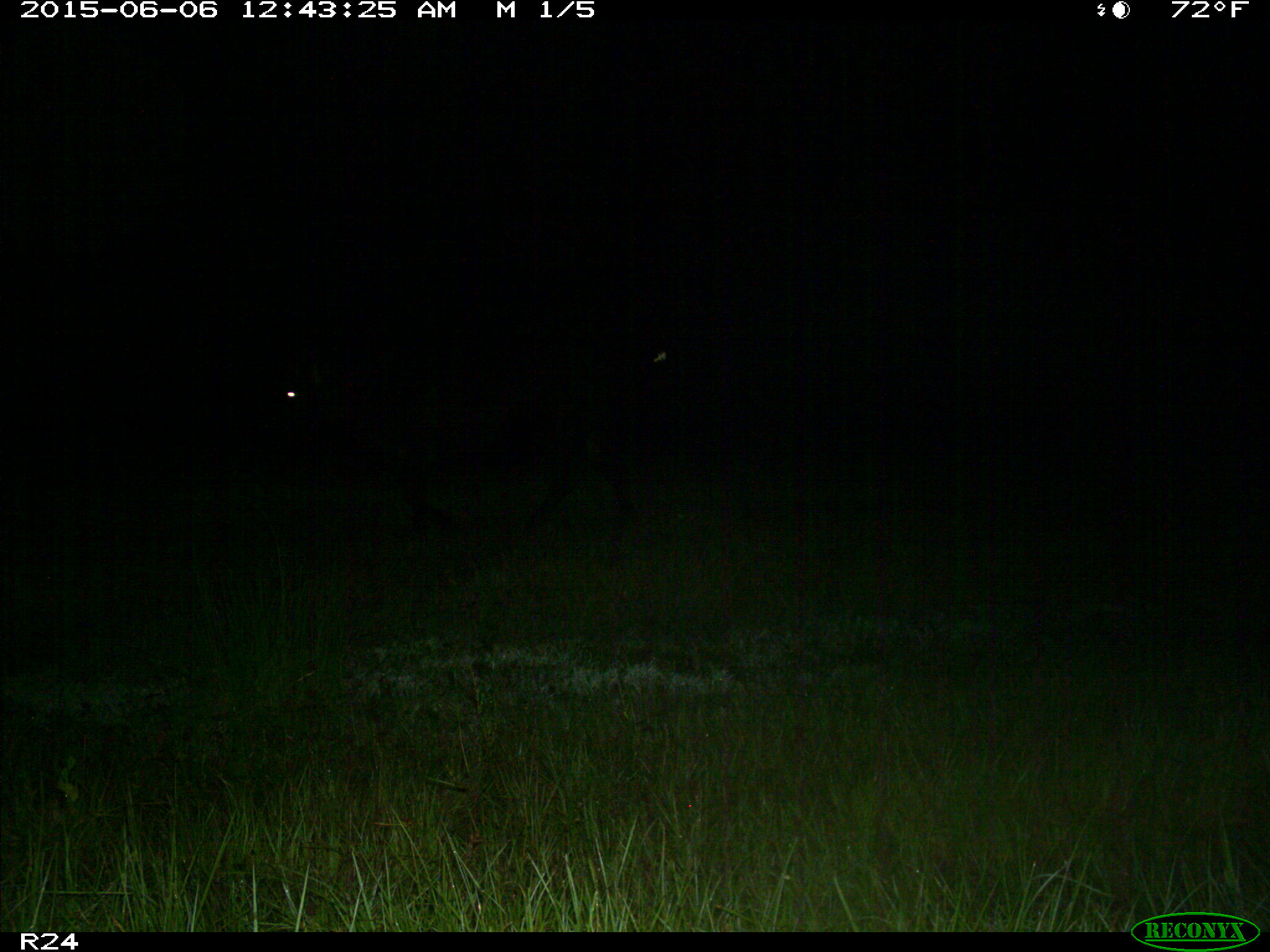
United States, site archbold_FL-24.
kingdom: Animalia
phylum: Chordata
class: Mammalia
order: Artiodactyla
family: Bovidae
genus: Bos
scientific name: Bos taurus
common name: domestic cow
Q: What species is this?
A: Bos taurus (domestic cow).